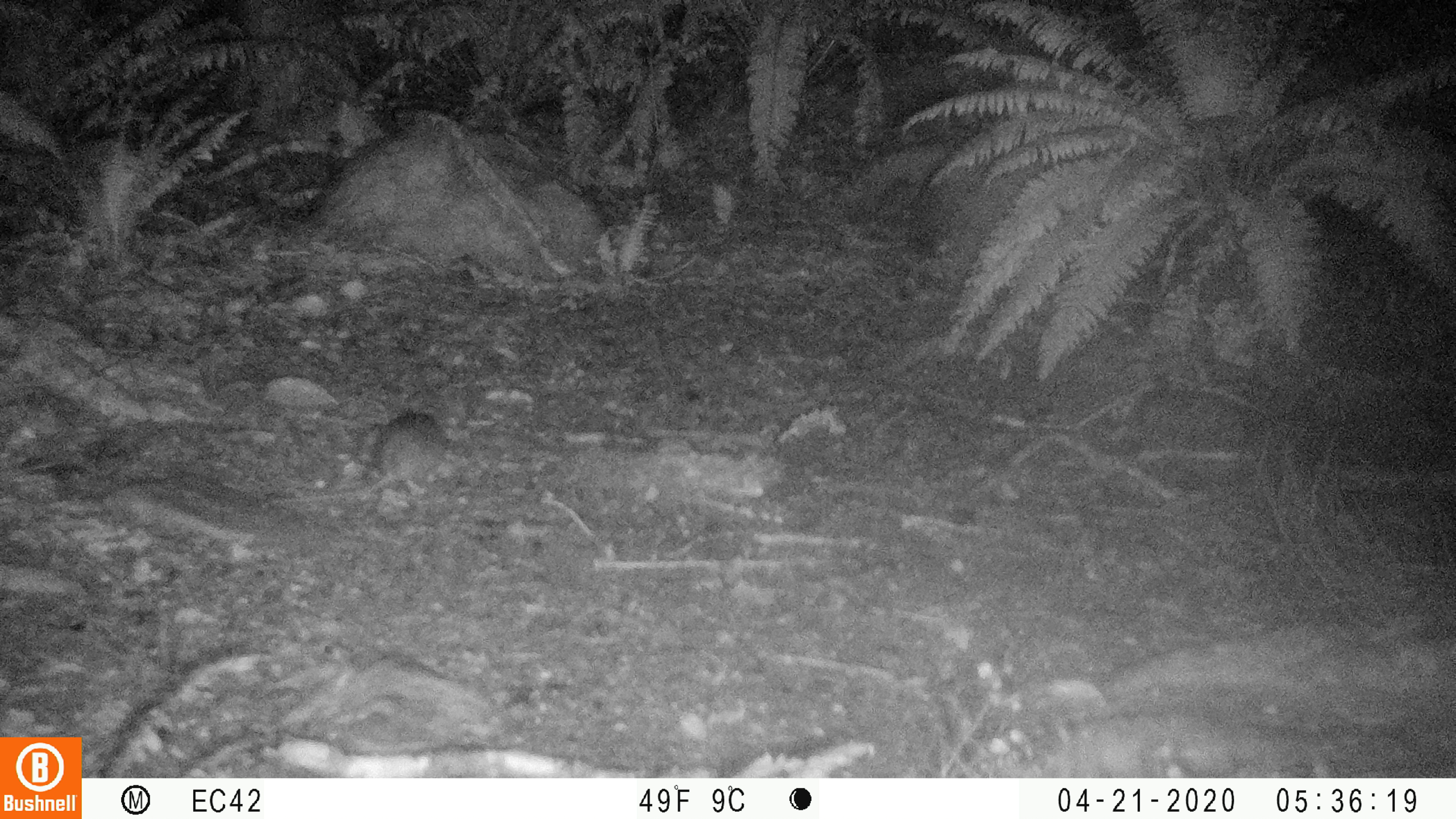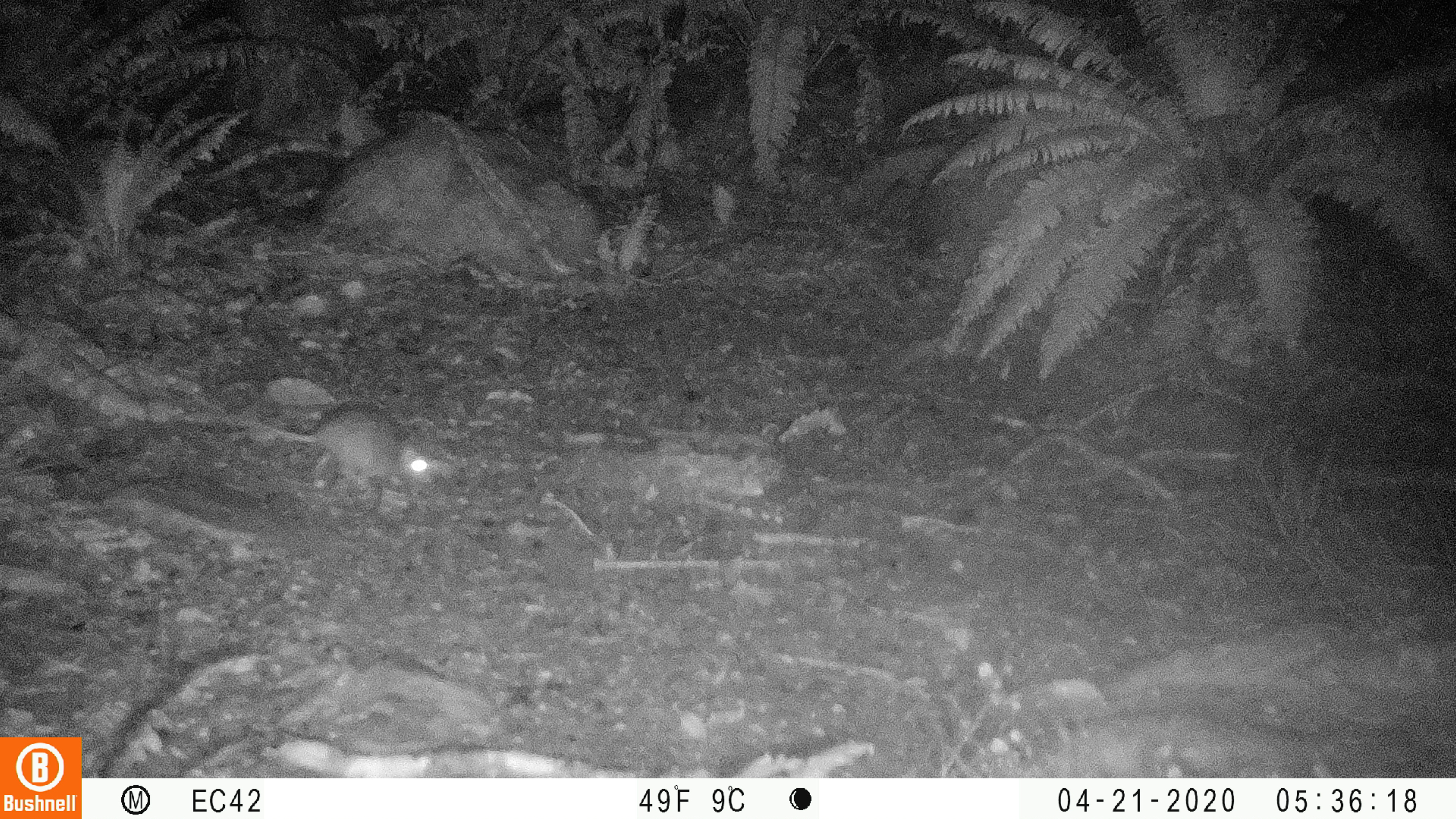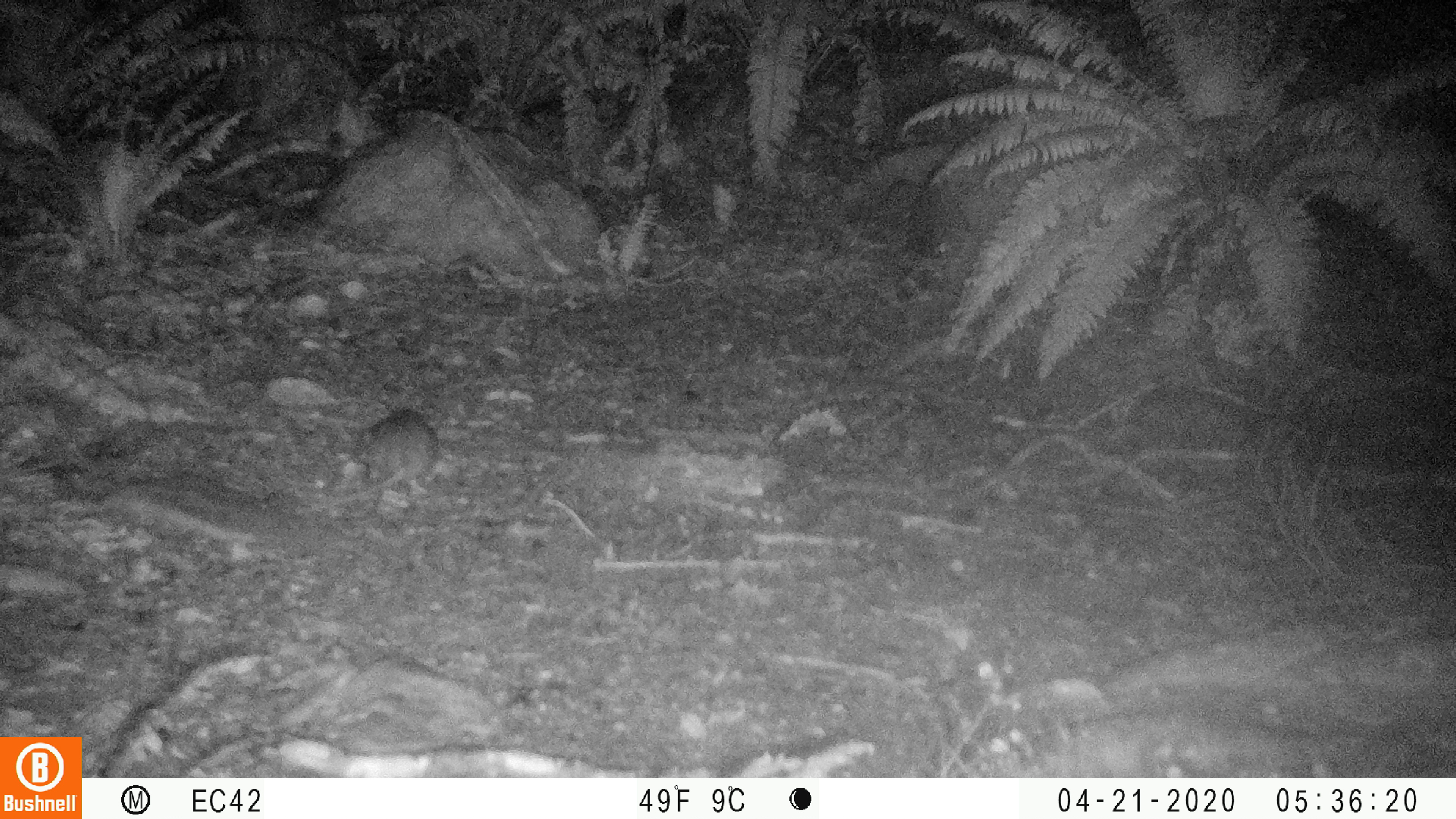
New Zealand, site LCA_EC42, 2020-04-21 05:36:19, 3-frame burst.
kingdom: Animalia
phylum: Chordata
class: Mammalia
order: Rodentia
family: Muridae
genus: Rattus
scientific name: Rattus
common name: rat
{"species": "rat (Rattus)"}